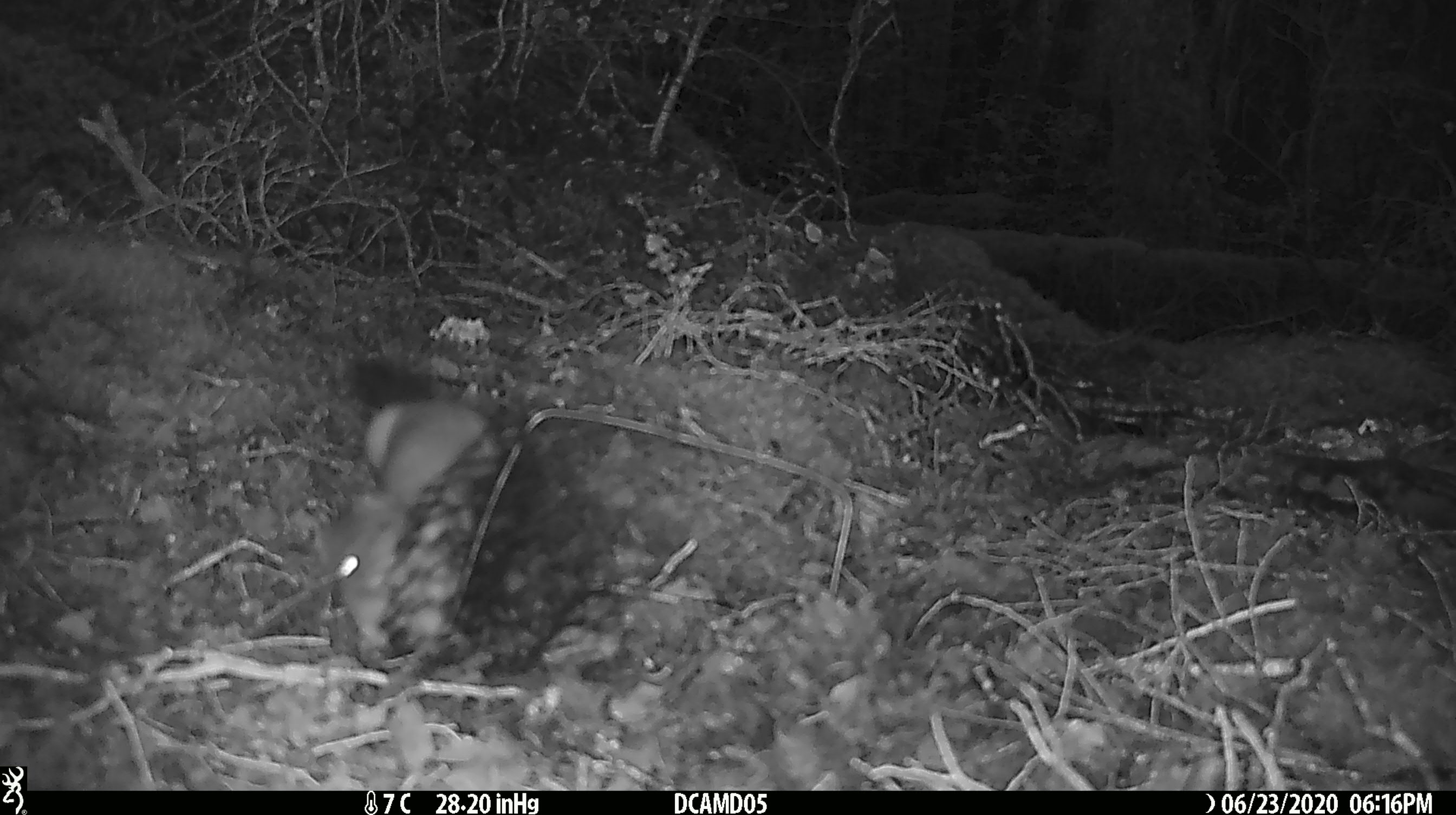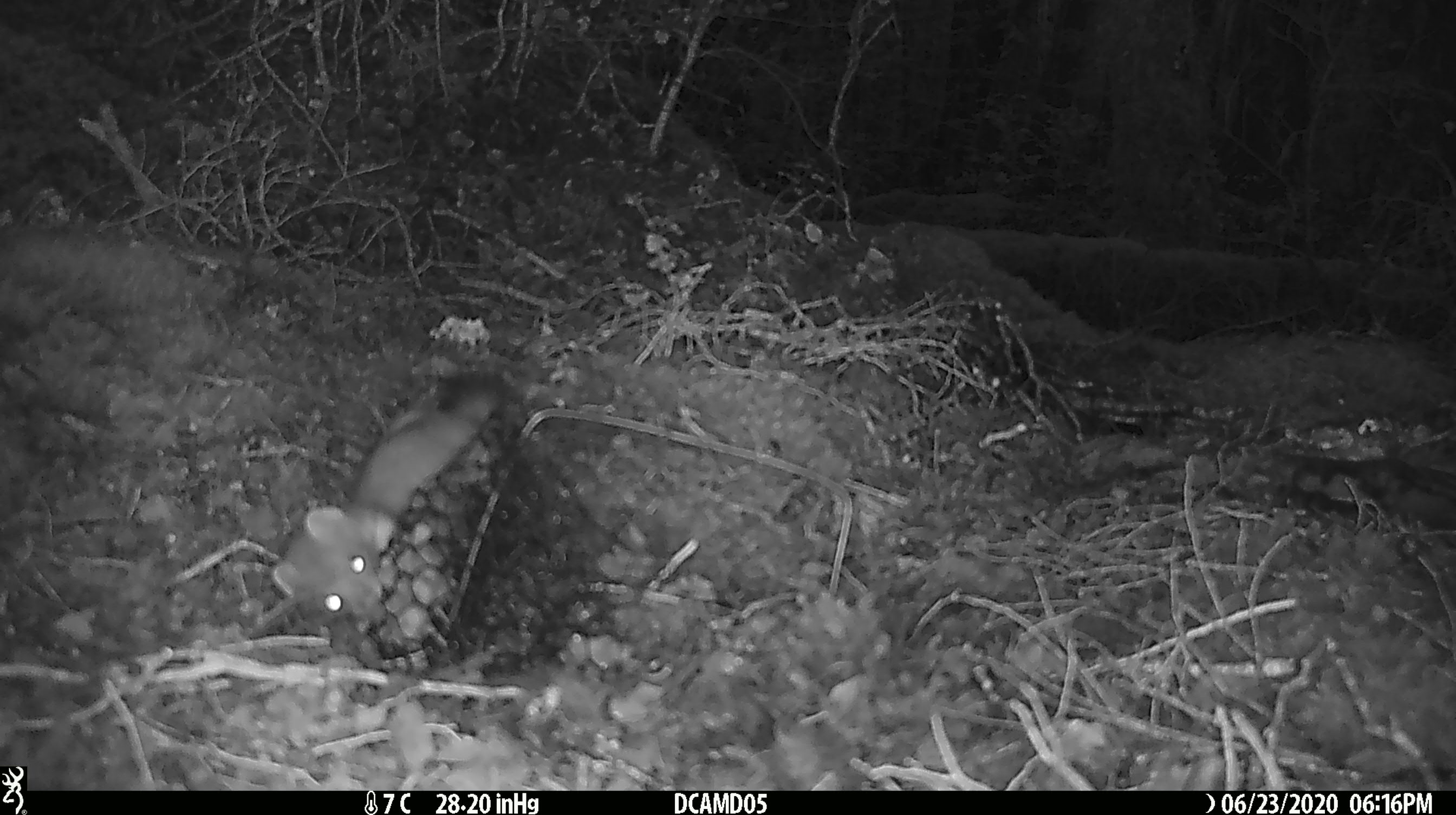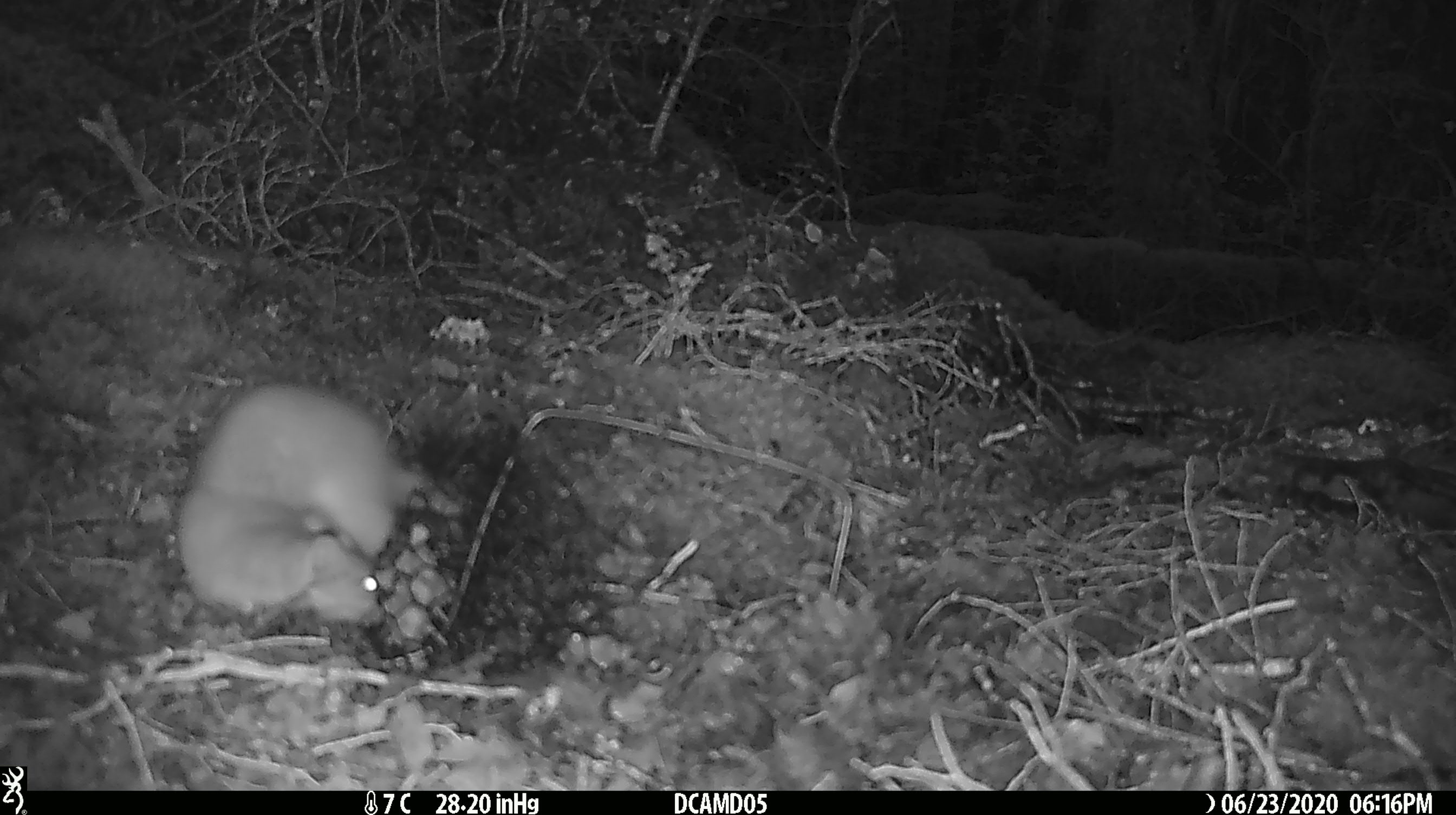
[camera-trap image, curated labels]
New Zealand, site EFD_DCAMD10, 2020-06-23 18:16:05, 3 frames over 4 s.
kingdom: Animalia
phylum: Chordata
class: Mammalia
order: Carnivora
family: Mustelidae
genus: Mustela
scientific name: Mustela erminea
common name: stoat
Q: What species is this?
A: Stoat (Mustela erminea).